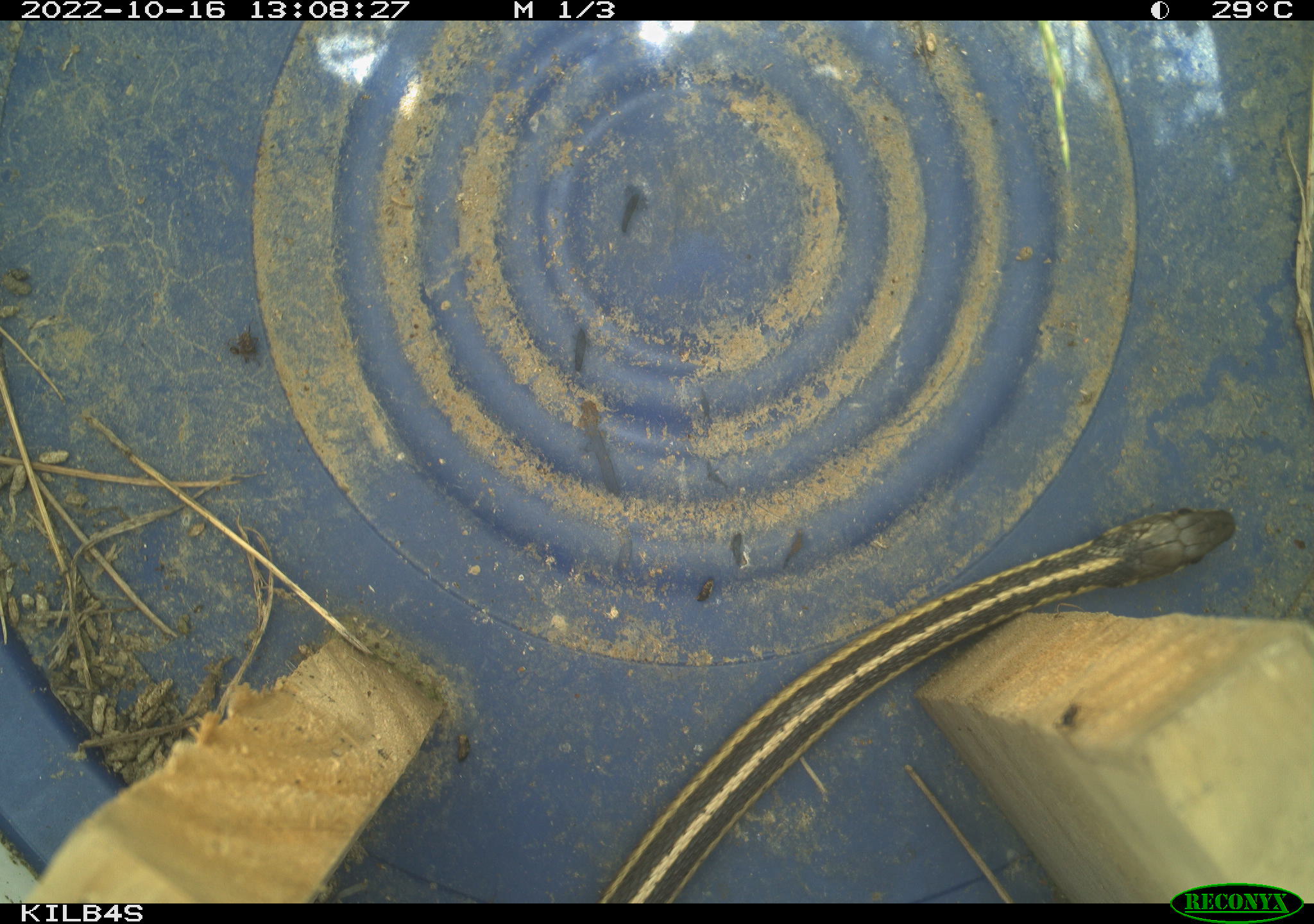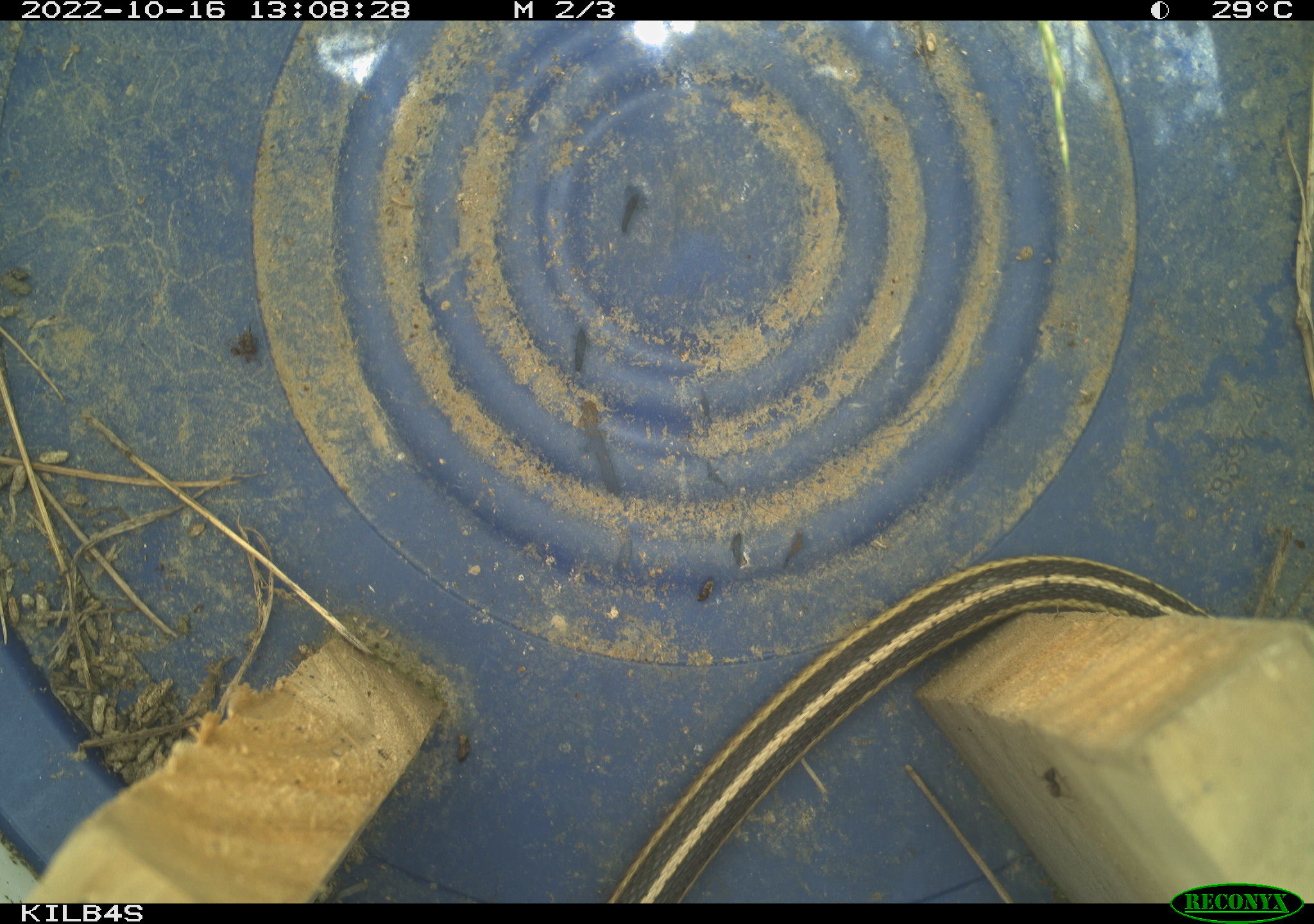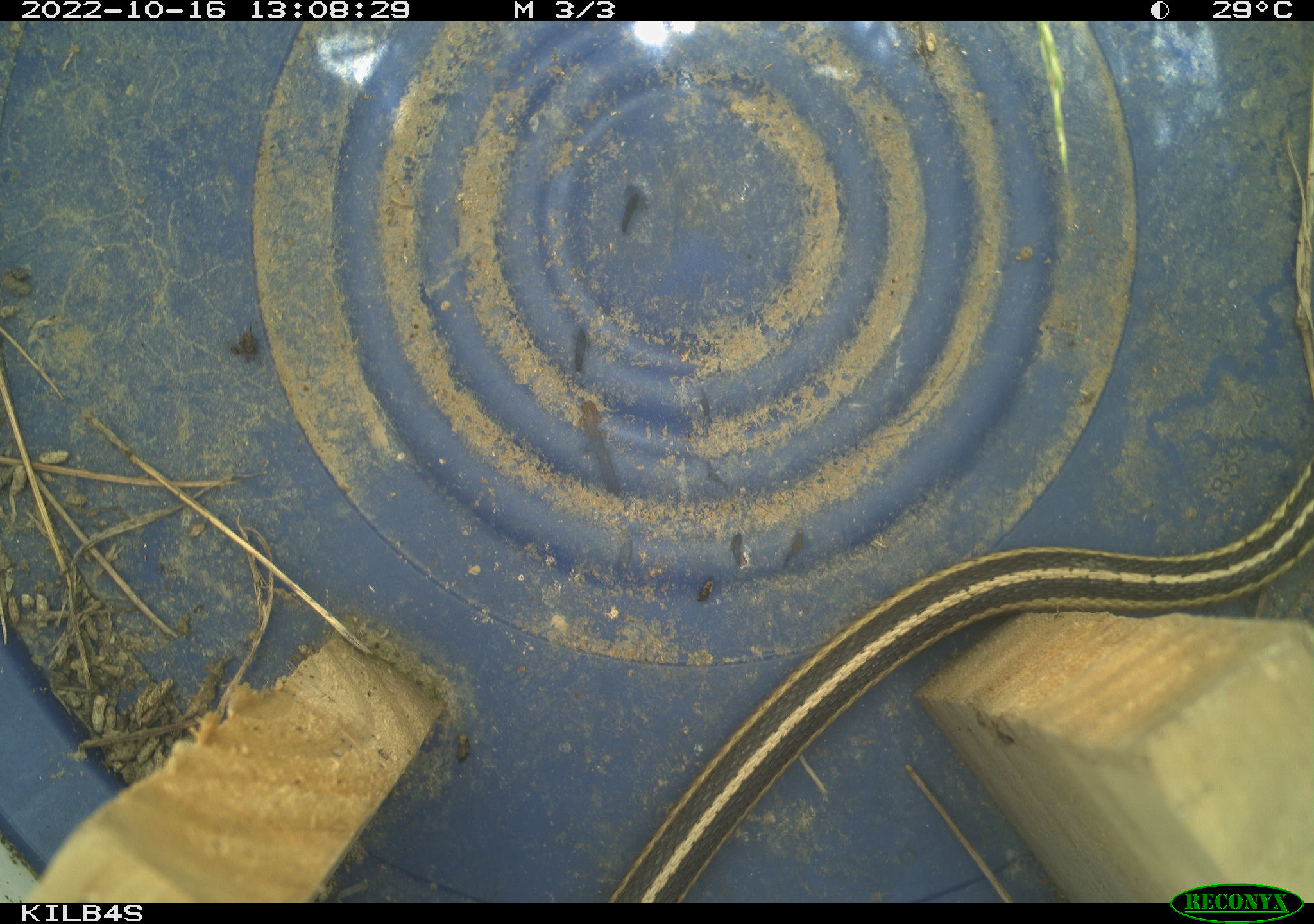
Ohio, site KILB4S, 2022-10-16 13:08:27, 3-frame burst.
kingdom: Animalia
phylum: Chordata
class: Reptilia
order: Squamata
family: Colubridae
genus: Thamnophis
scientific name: Thamnophis sirtalis sirtalis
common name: eastern gartersnake